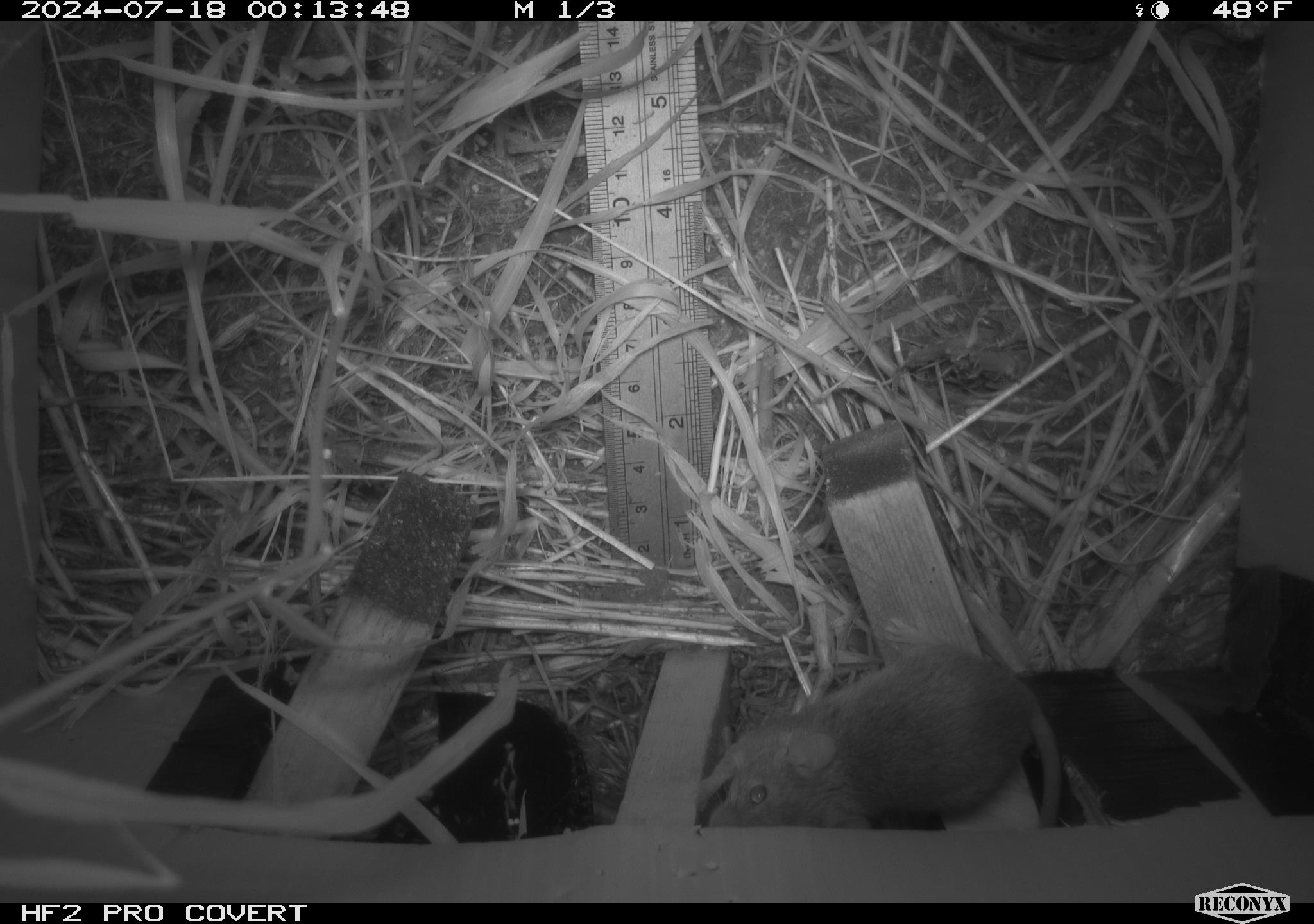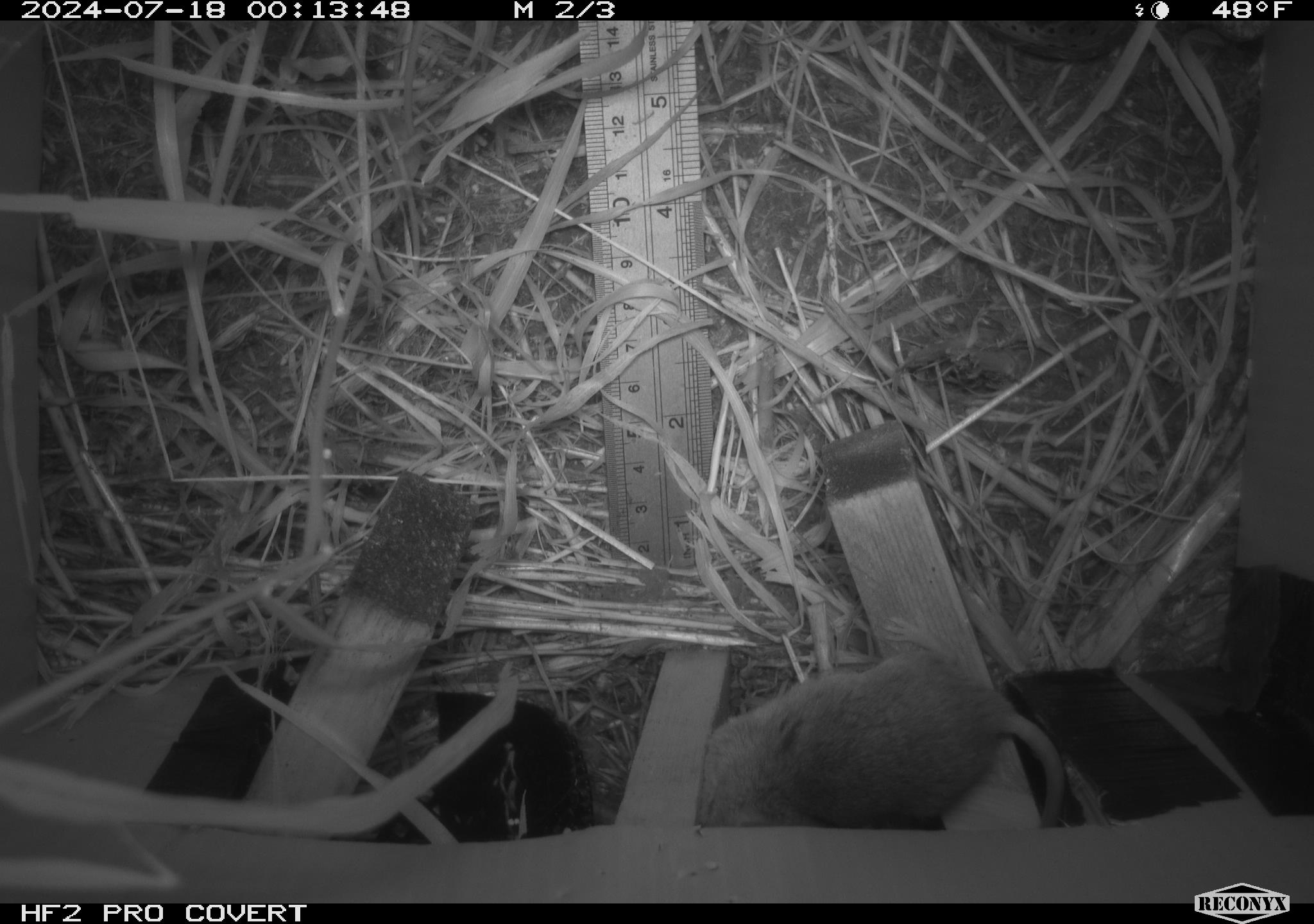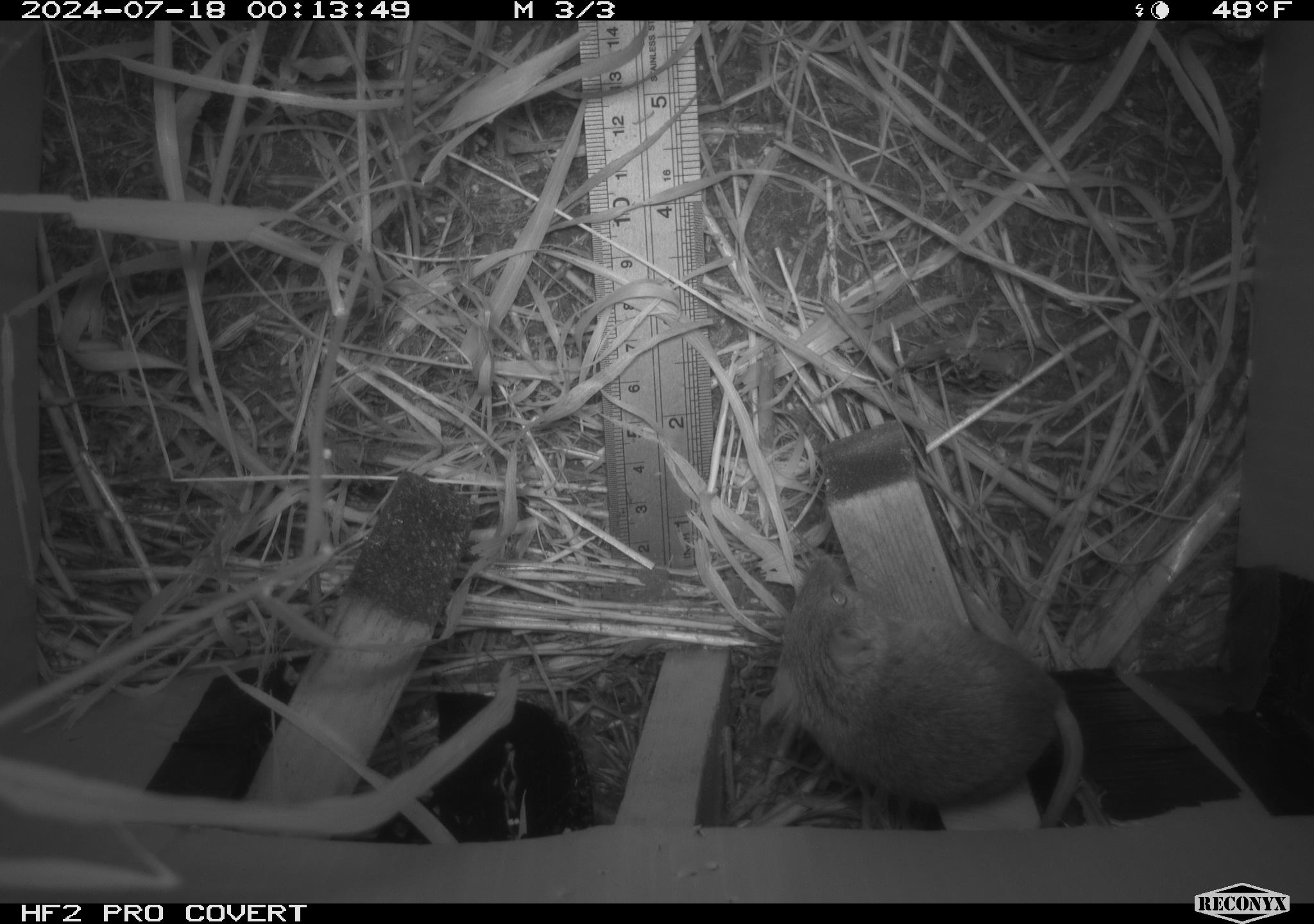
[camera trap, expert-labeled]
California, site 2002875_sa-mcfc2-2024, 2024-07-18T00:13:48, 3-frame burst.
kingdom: Animalia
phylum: Chordata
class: Mammalia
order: Rodentia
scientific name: Rodentia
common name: rodent